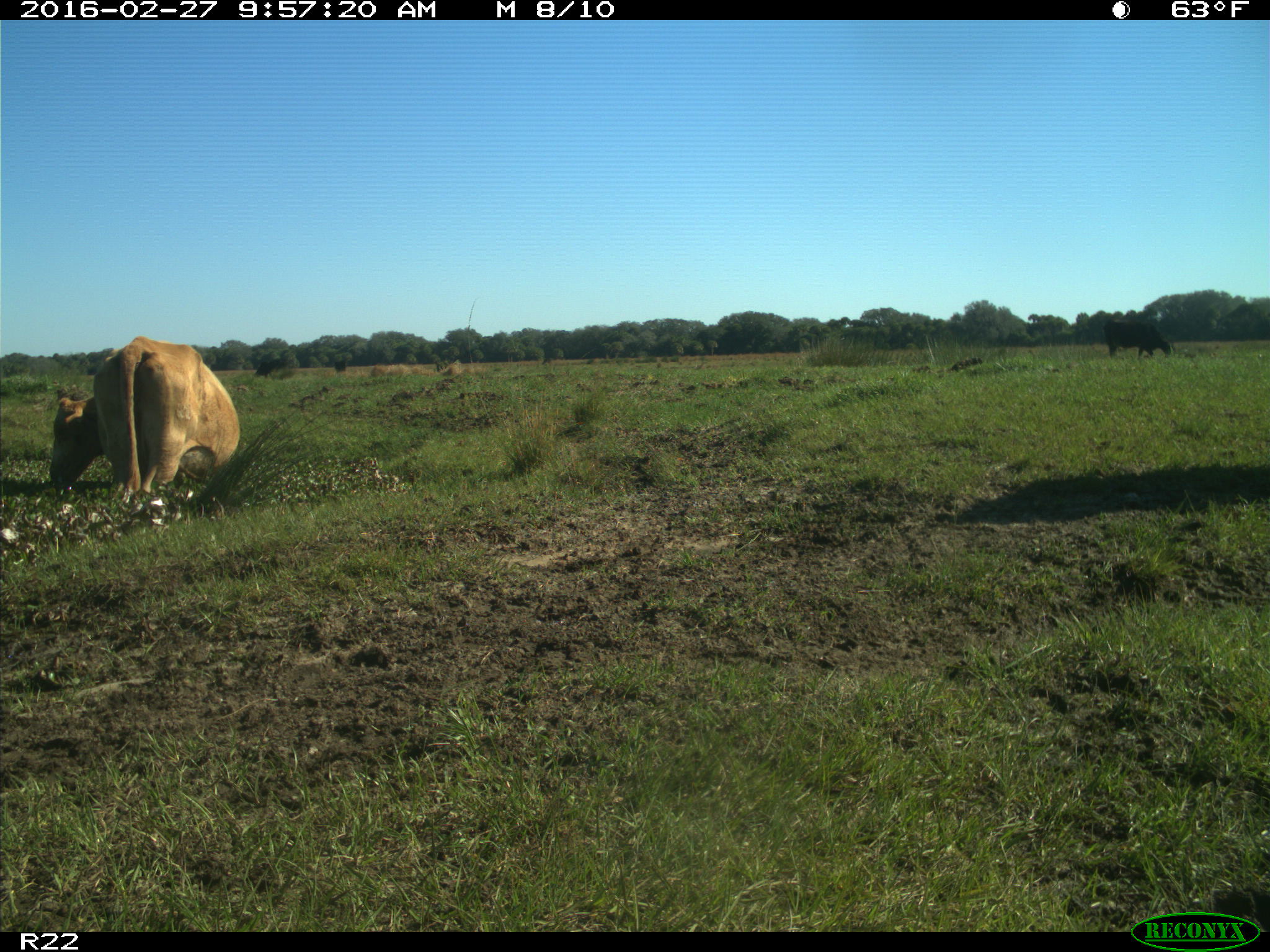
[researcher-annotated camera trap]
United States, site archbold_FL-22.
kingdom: Animalia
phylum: Chordata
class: Mammalia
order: Artiodactyla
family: Bovidae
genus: Bos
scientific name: Bos taurus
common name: domestic cow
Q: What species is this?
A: Bos taurus (domestic cow).